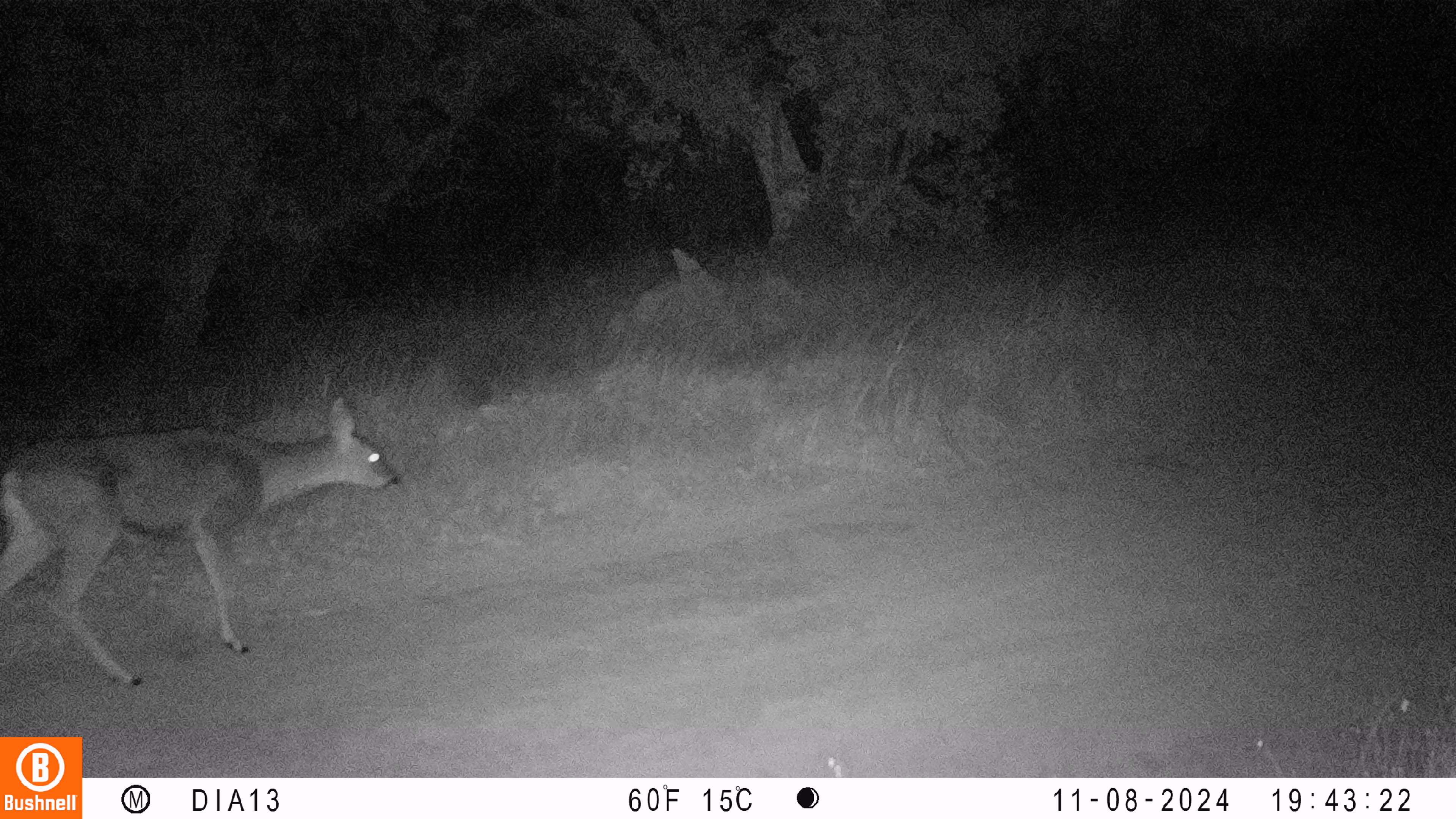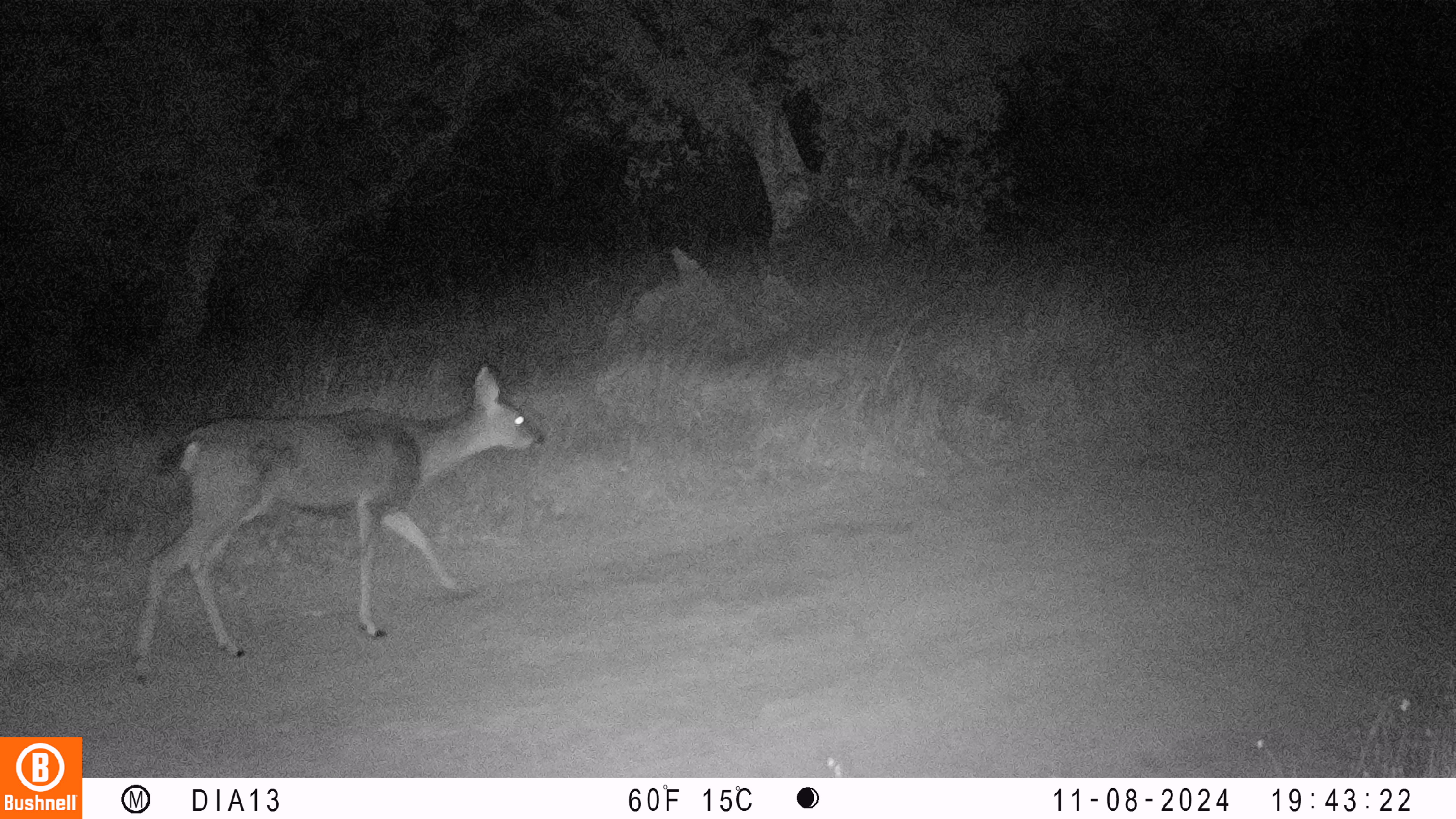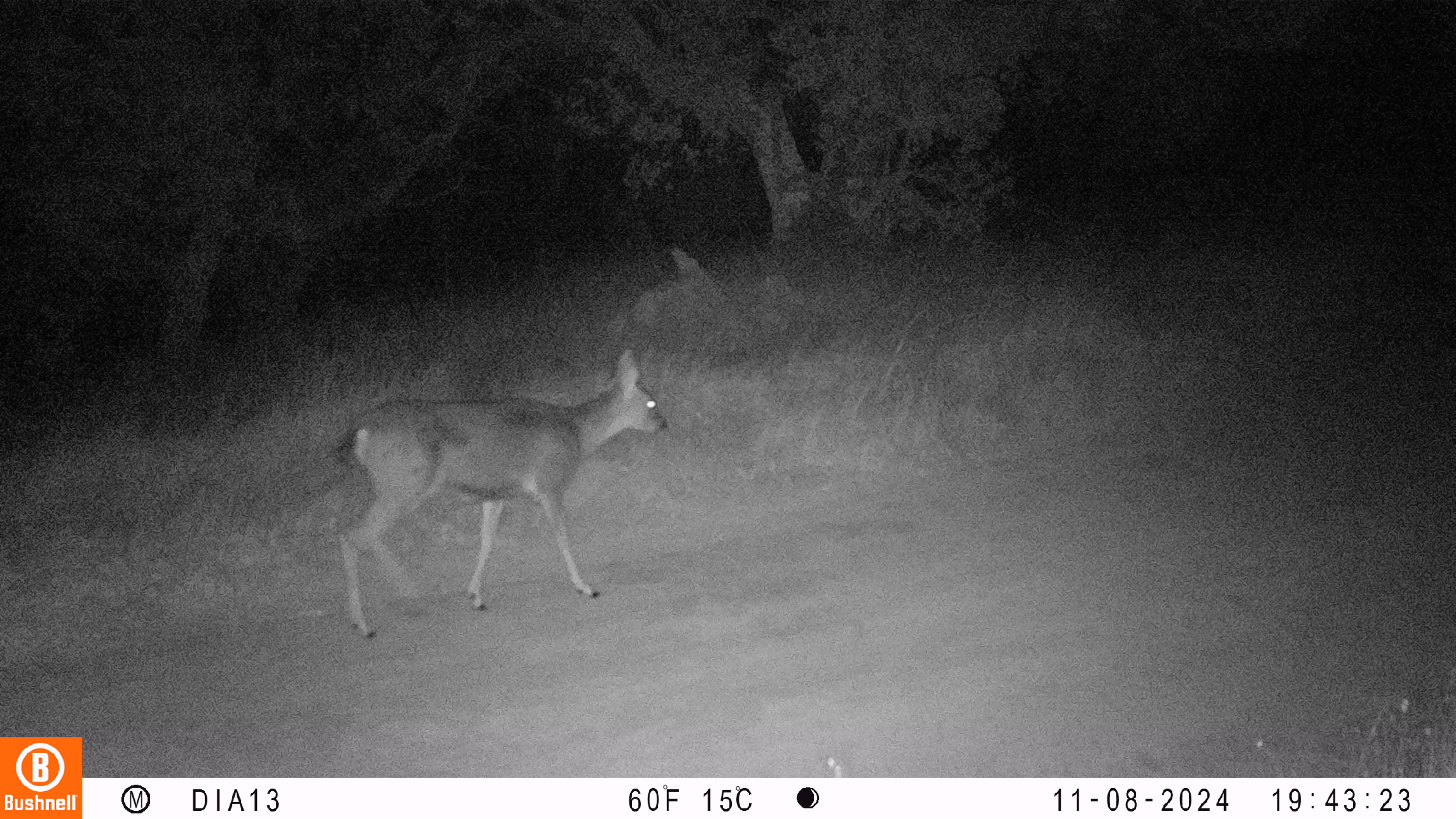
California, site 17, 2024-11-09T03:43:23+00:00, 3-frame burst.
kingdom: Animalia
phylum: Chordata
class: Mammalia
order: Artiodactyla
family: Cervidae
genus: Odocoileus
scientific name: Odocoileus hemionus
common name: mule deer